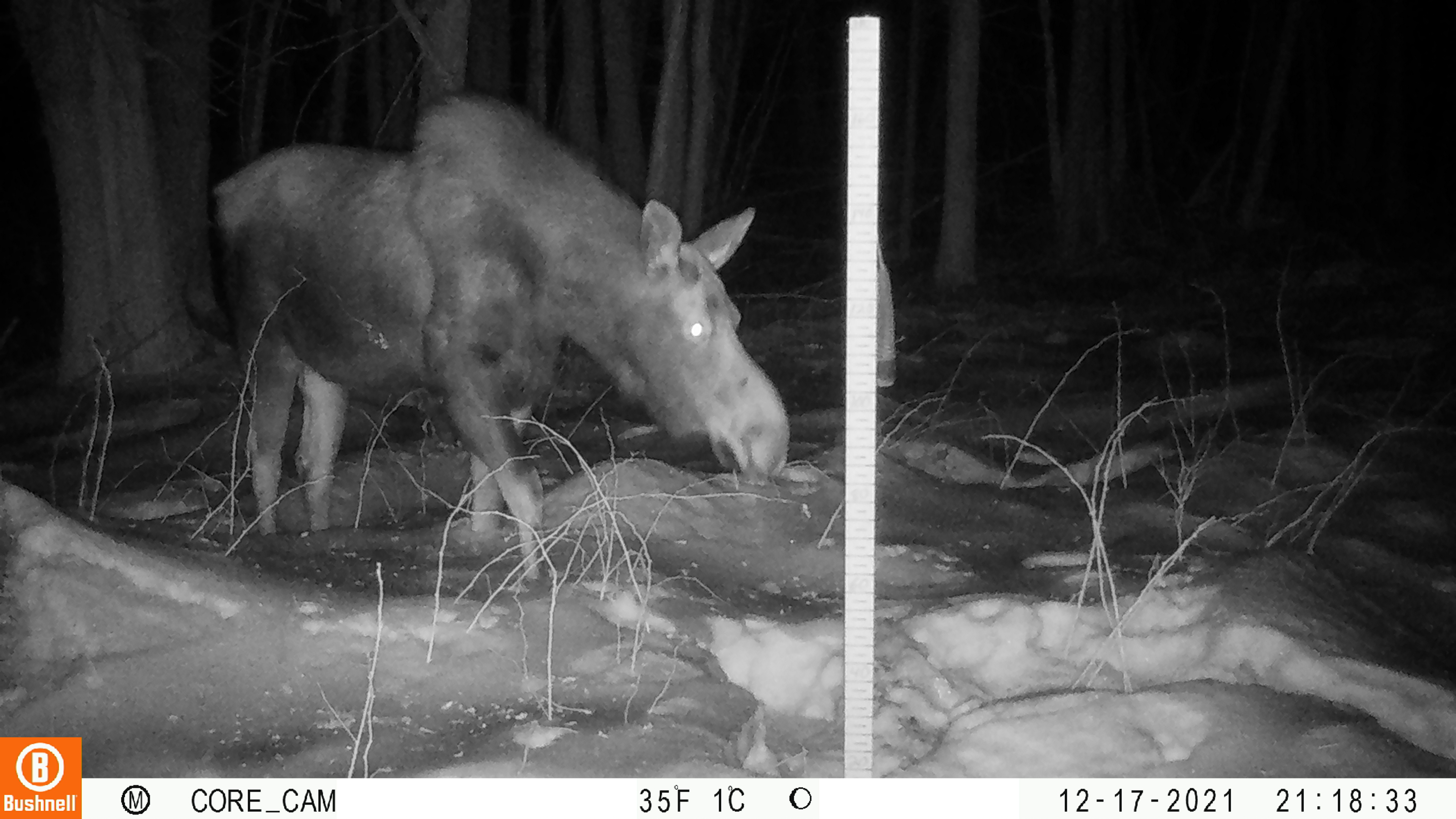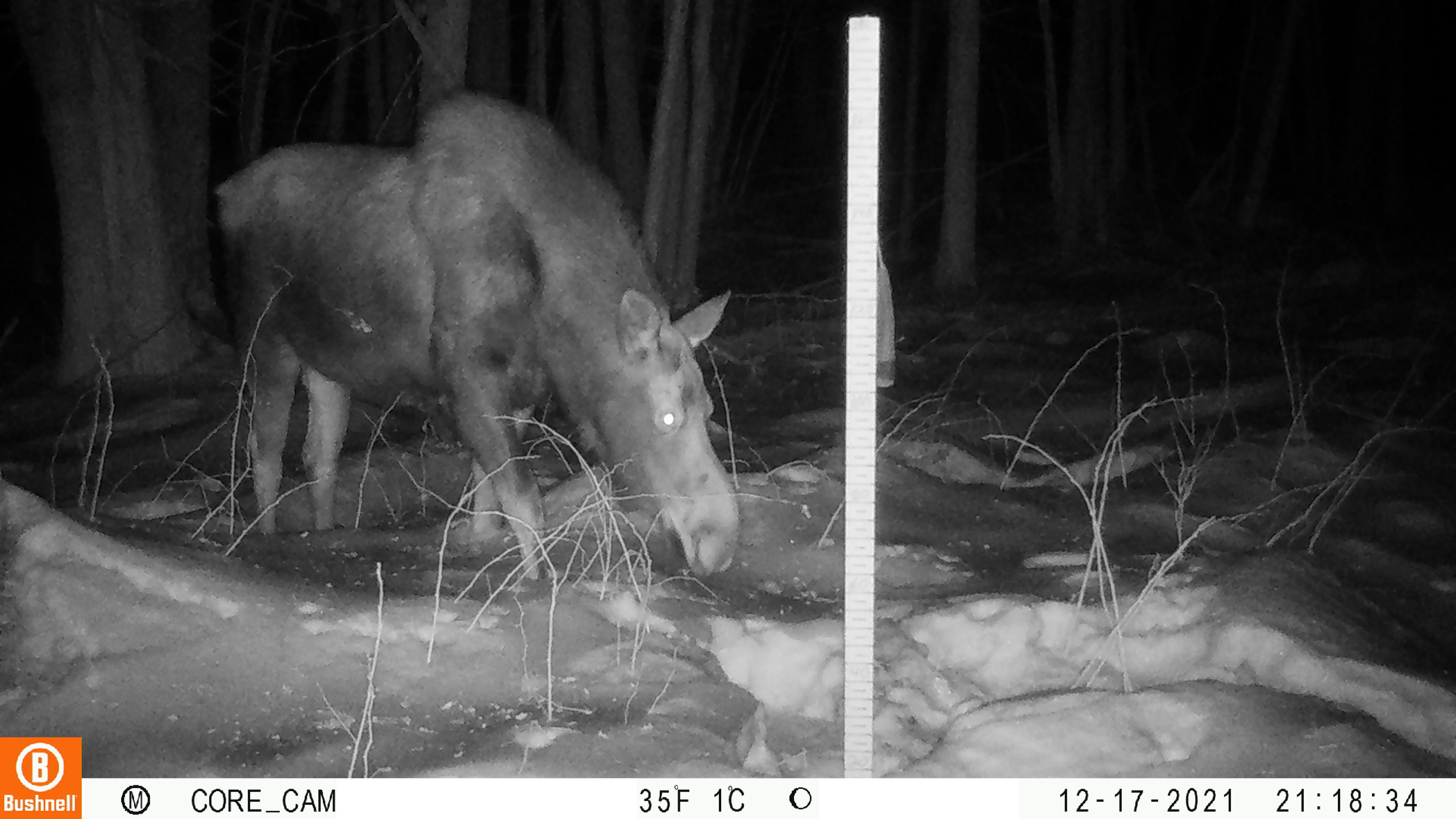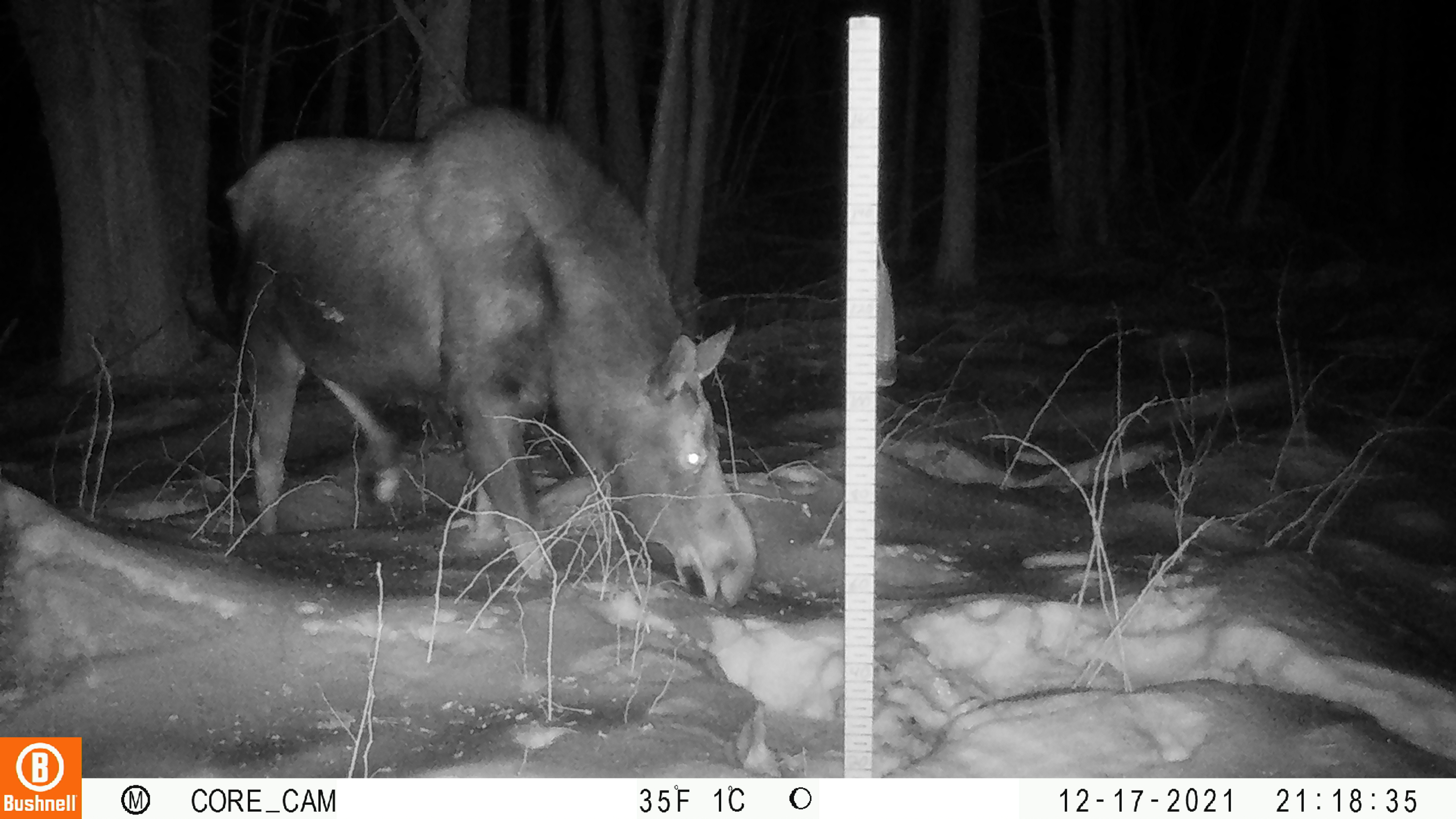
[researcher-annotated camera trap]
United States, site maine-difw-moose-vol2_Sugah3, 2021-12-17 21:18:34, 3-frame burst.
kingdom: Animalia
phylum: Chordata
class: Mammalia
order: Artiodactyla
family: Cervidae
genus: Alces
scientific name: Alces alces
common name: moose